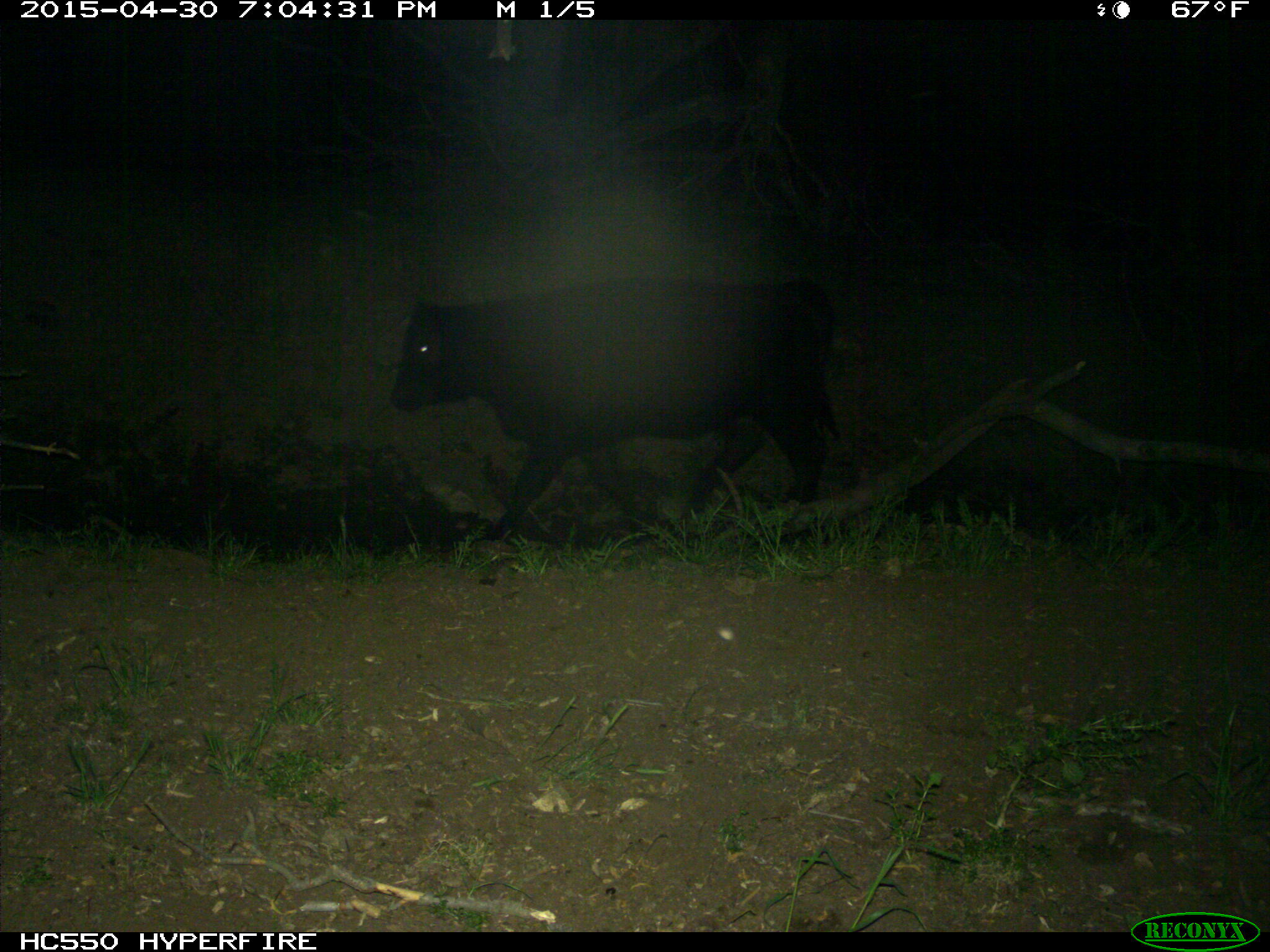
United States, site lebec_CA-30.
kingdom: Animalia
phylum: Chordata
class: Mammalia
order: Artiodactyla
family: Bovidae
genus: Bos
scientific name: Bos taurus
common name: domestic cow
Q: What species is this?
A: Bos taurus (domestic cow).